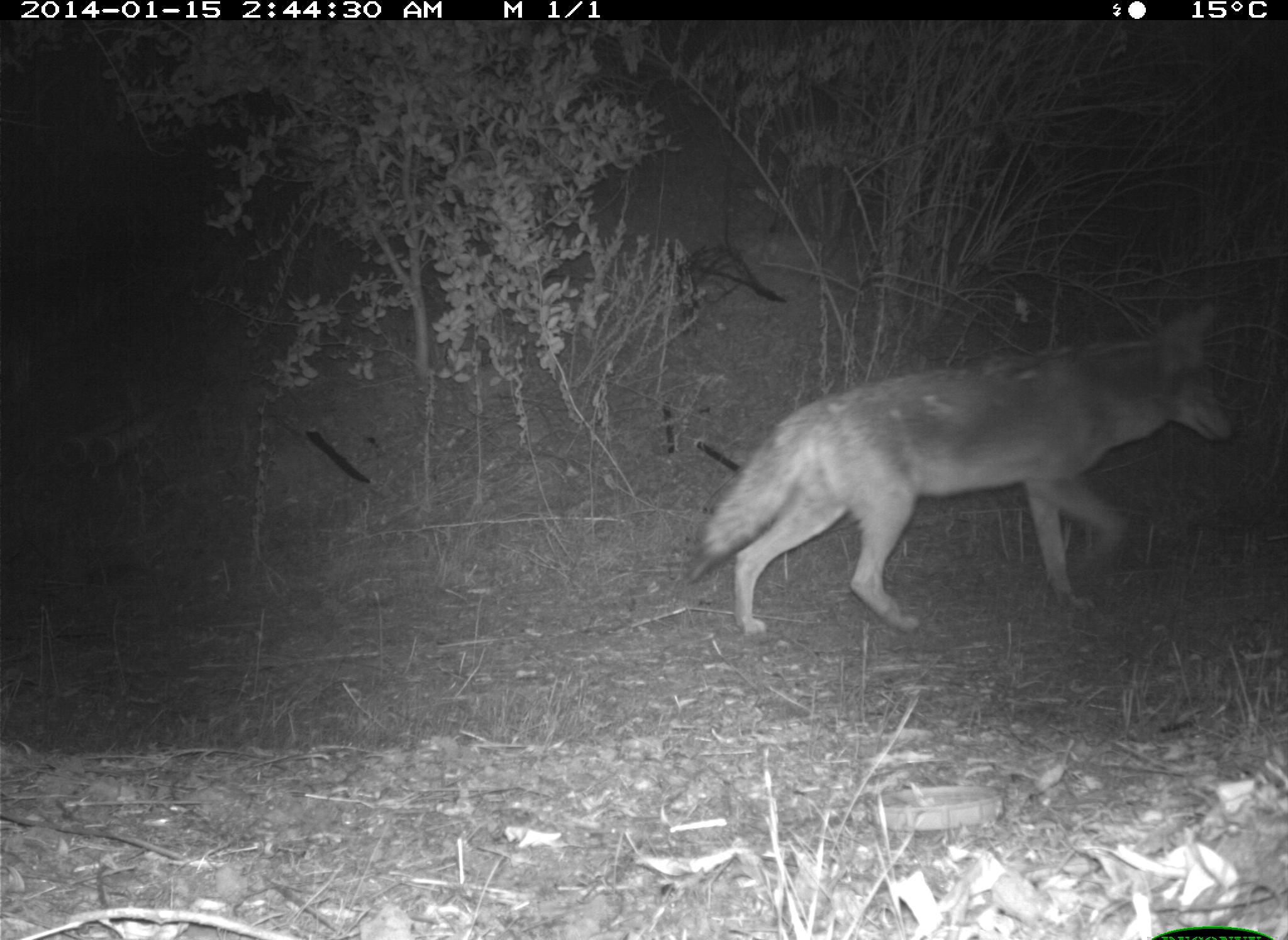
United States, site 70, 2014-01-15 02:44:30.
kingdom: Animalia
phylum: Chordata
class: Mammalia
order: Carnivora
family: Canidae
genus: Canis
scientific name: Canis latrans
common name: coyote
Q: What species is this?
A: Coyote (Canis latrans).